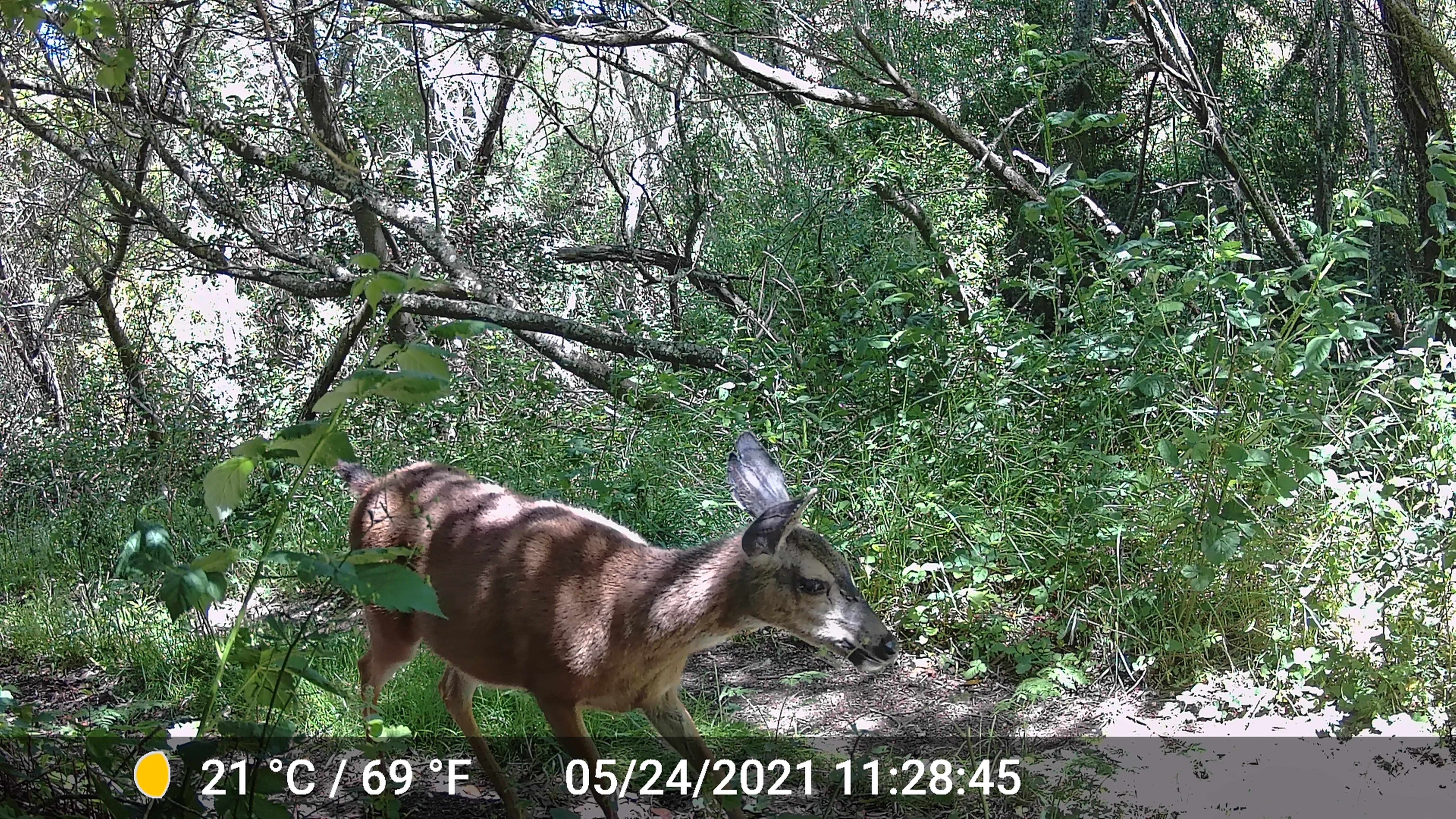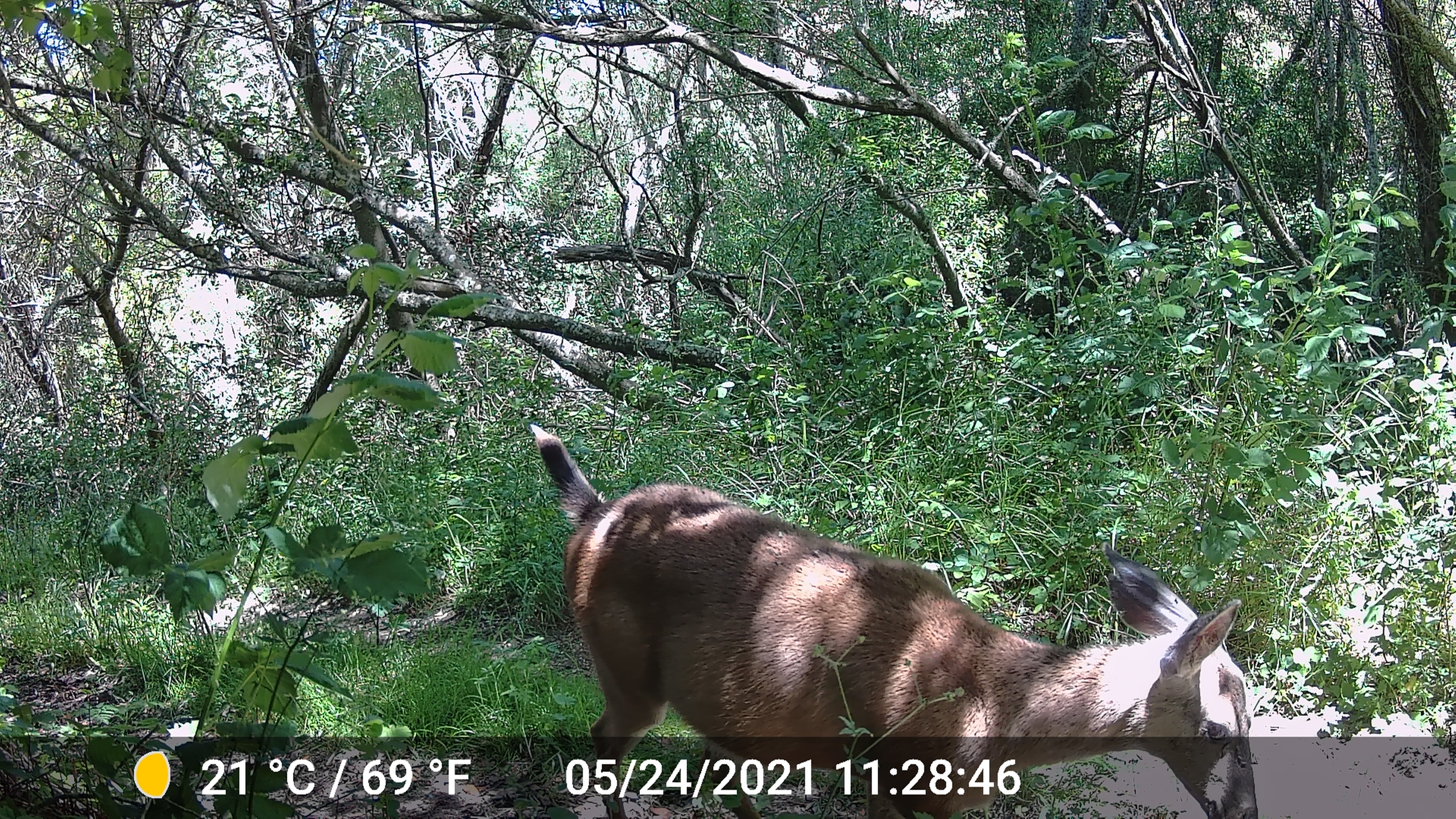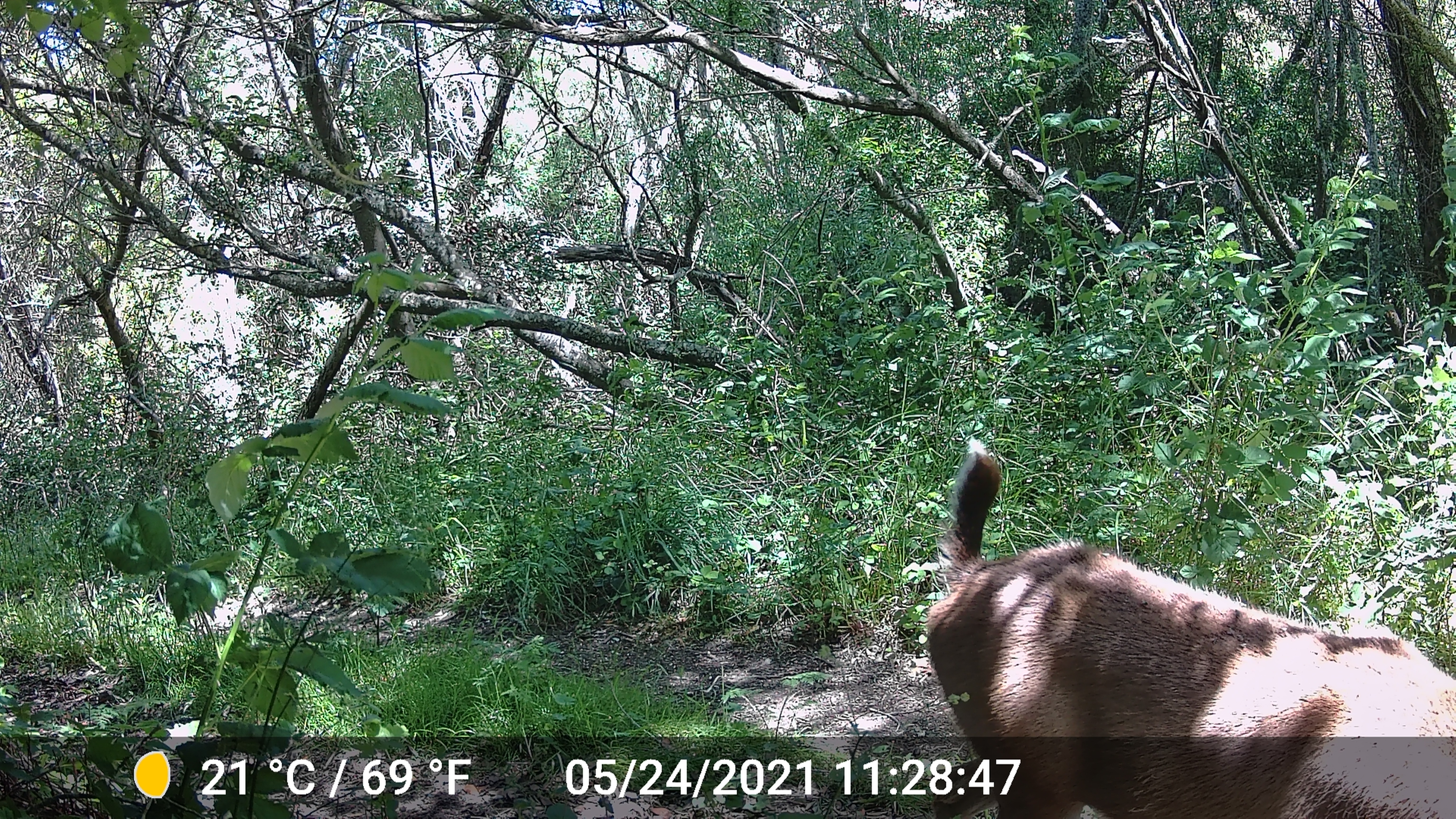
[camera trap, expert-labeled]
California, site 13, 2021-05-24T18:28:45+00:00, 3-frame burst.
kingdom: Animalia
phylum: Chordata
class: Mammalia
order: Artiodactyla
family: Cervidae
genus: Odocoileus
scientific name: Odocoileus hemionus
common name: mule deer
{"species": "mule deer (Odocoileus hemionus)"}